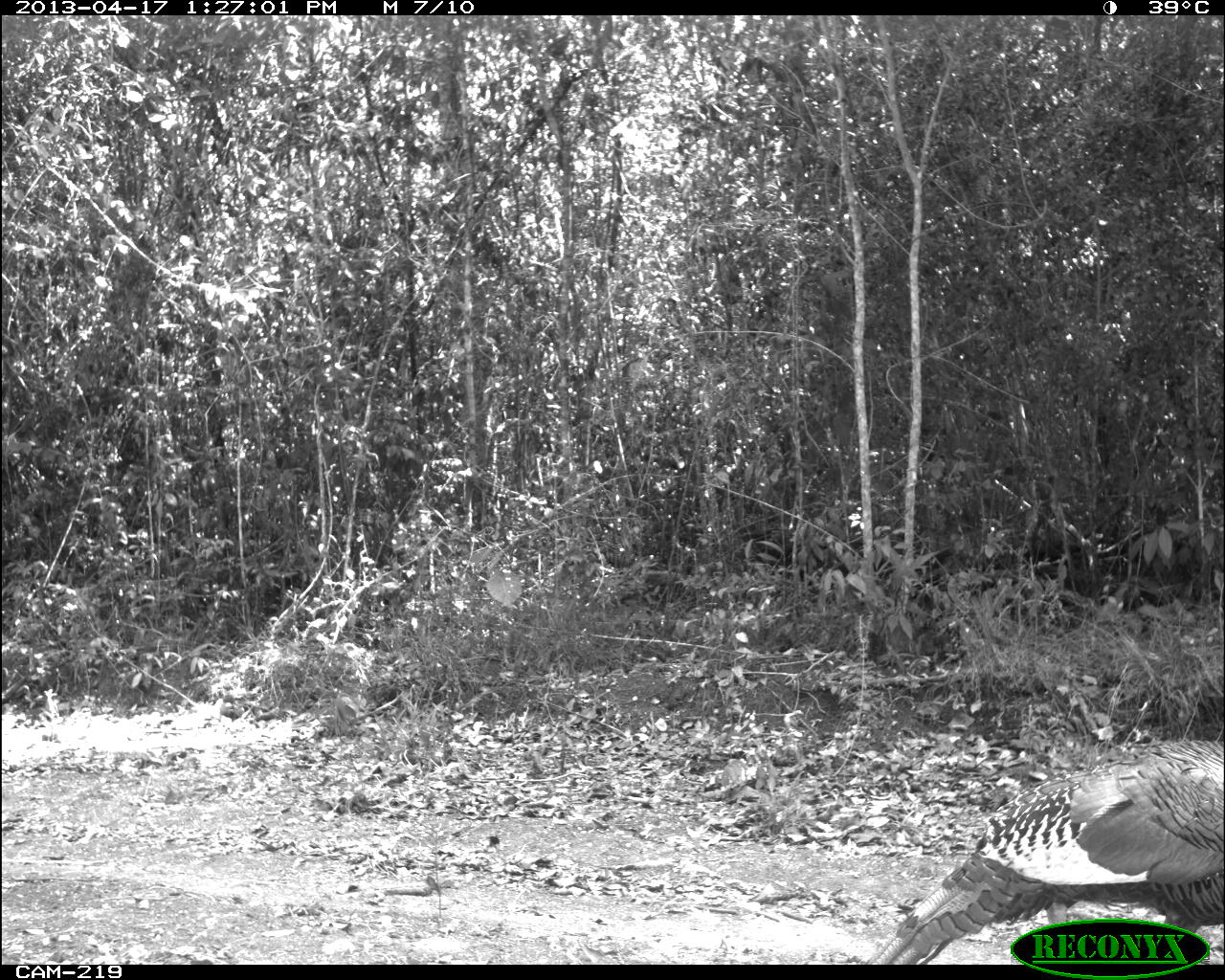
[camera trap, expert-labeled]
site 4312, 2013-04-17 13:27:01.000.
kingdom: Animalia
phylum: Chordata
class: Aves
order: Galliformes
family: Phasianidae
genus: Meleagris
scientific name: Meleagris ocellata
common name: ocellated turkey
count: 1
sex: male